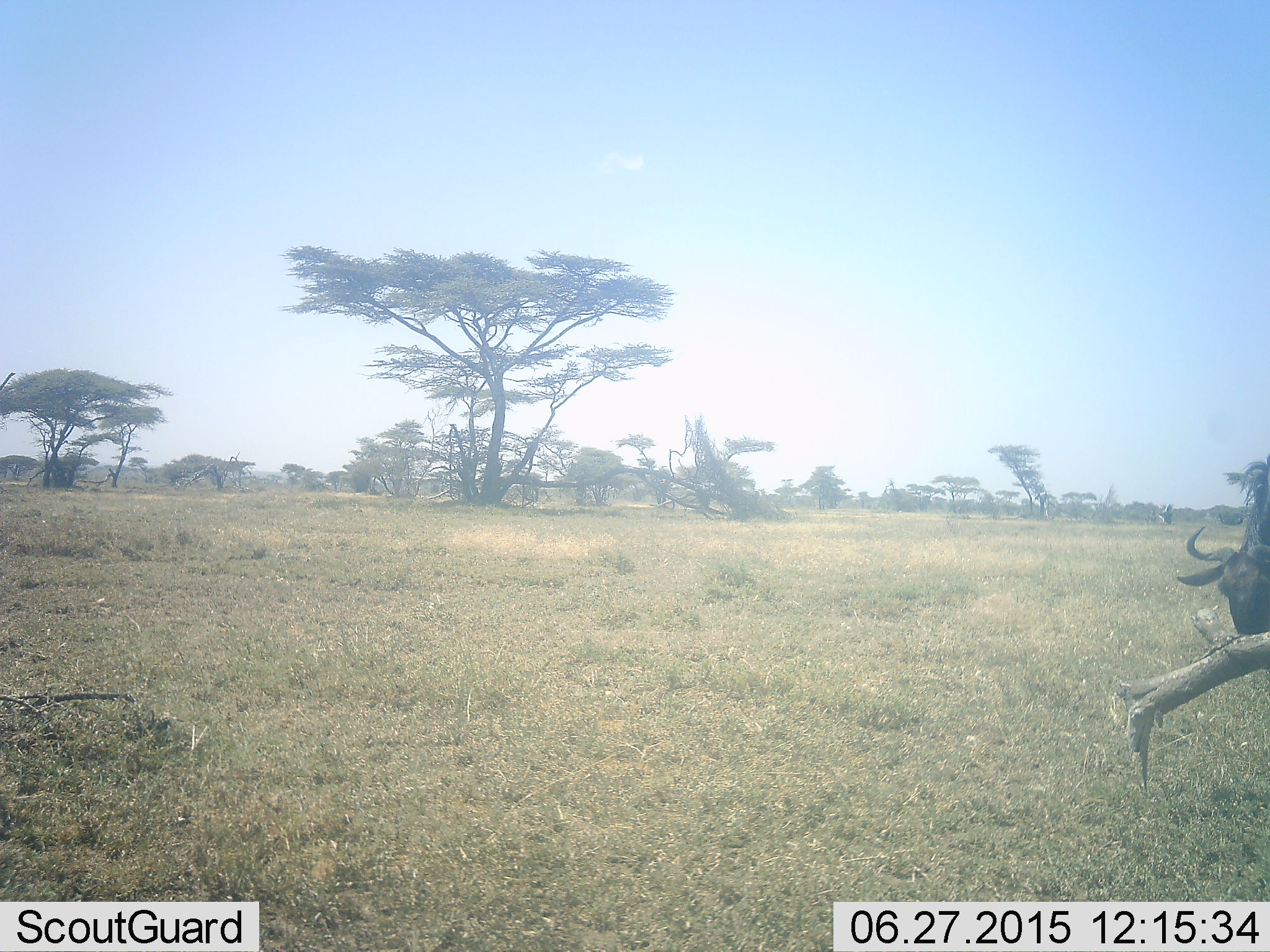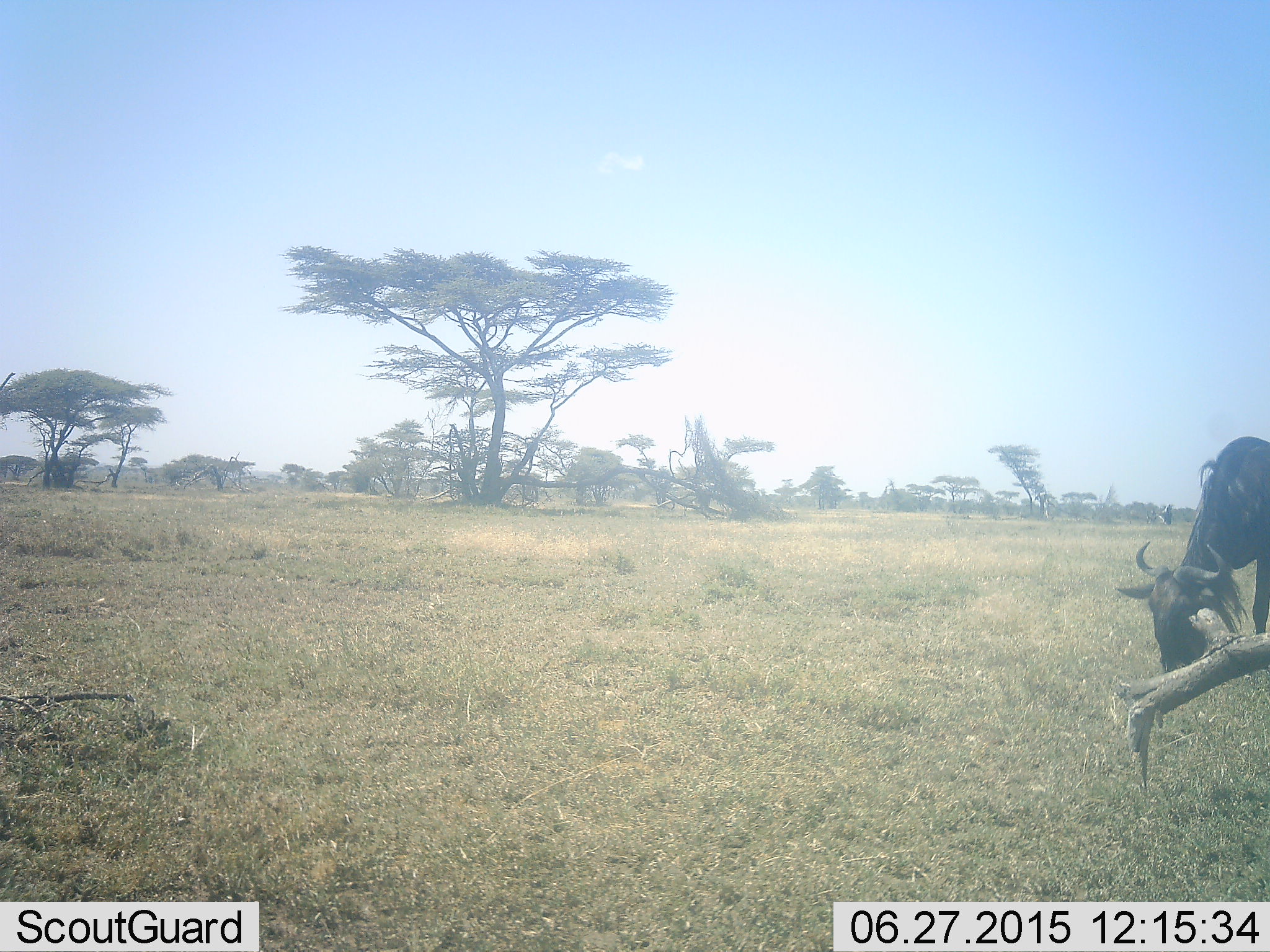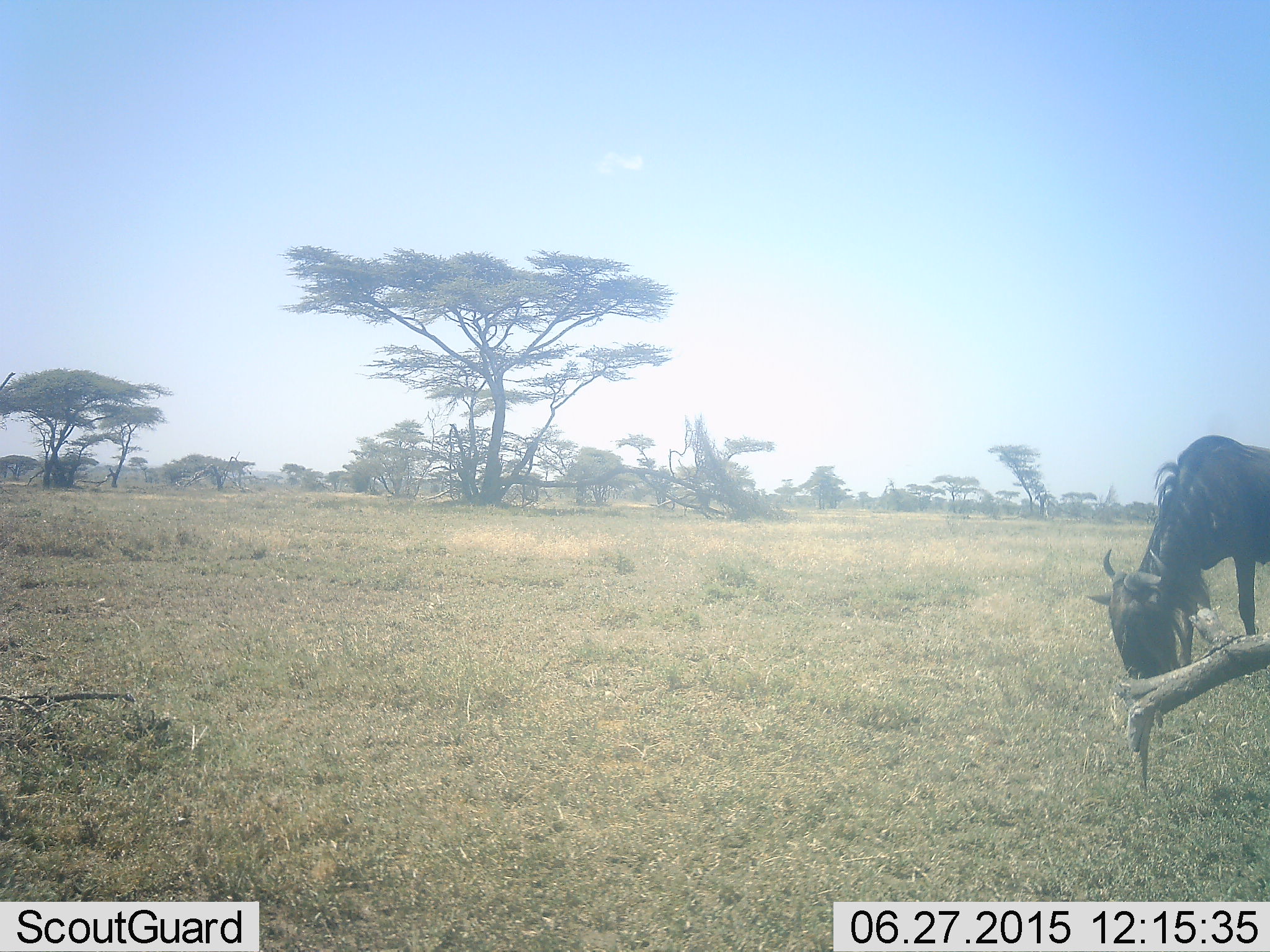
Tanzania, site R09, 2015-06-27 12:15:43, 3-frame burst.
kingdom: Animalia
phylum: Chordata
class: Mammalia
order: Artiodactyla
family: Bovidae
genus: Connochaetes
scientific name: Connochaetes taurinus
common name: blue wildebeest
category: wildebeest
Wildebeest (blue wildebeest) (Connochaetes taurinus), count 1. Behavior (volunteer vote fractions): standing 10%, resting 0%, moving 40%, interacting 0%. Young present (vote fraction): 0%. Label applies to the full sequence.